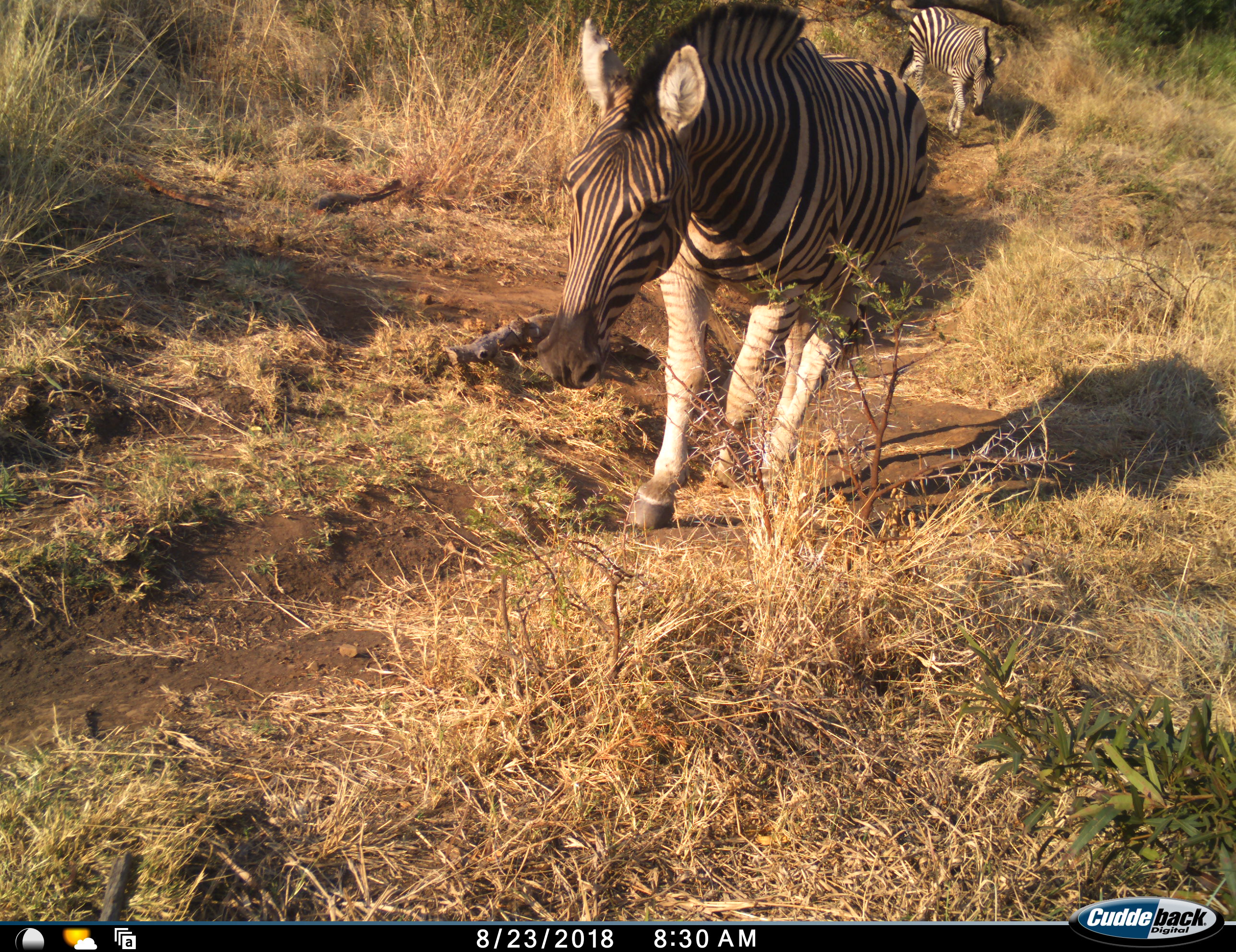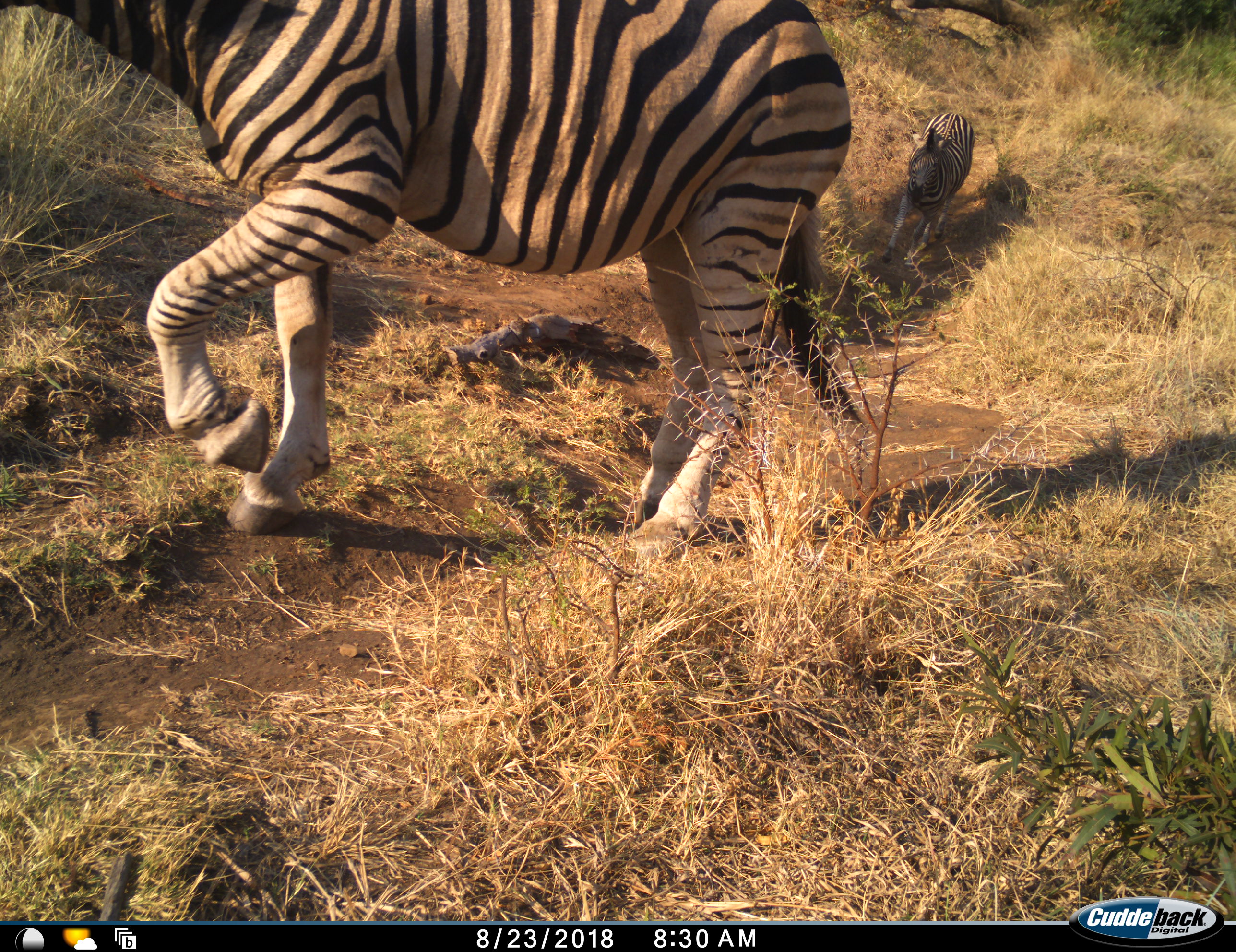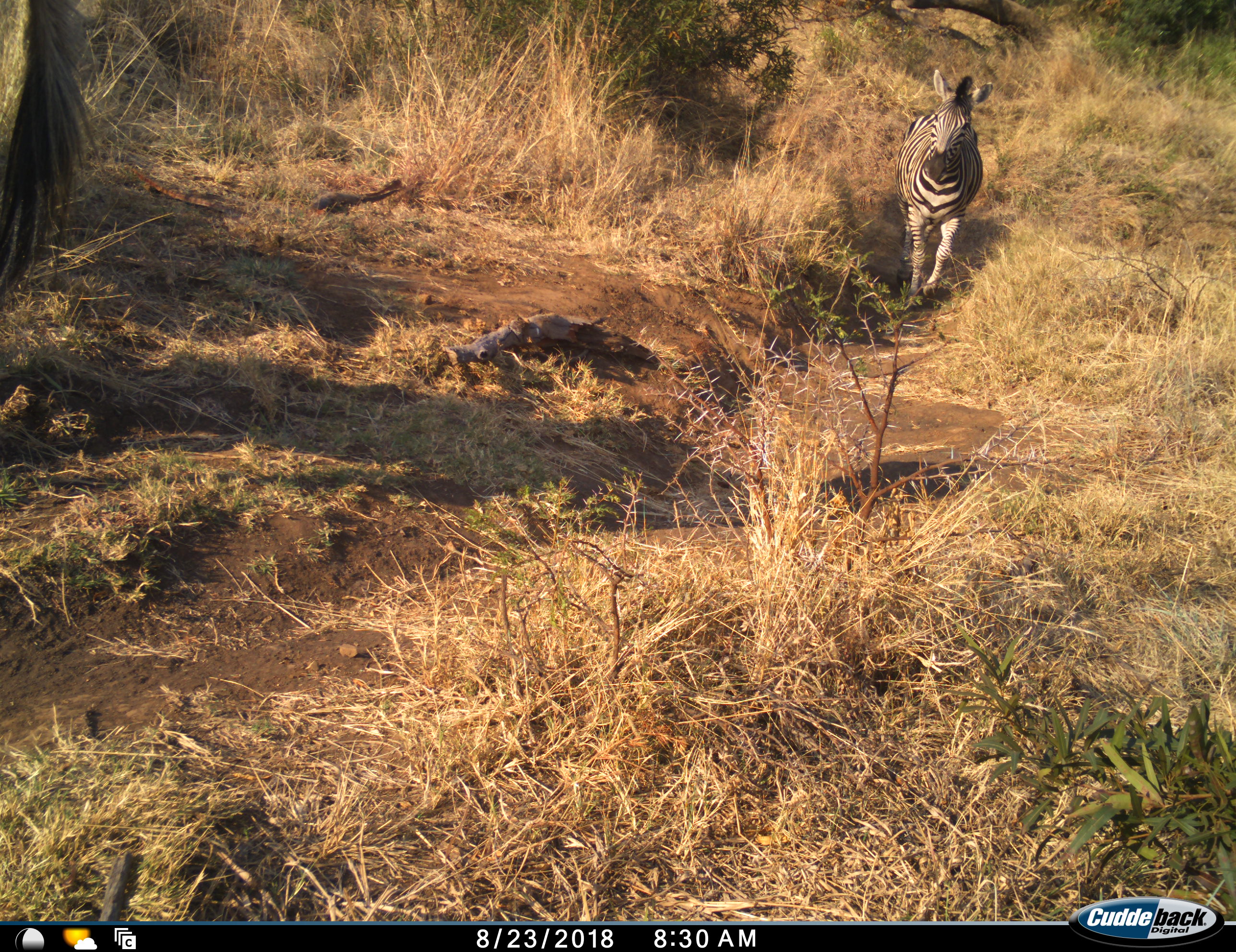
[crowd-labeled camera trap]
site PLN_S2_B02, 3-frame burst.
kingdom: Animalia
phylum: Chordata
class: Mammalia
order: Perissodactyla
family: Equidae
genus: Equus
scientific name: Equus quagga burchellii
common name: burchell's zebra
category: zebraburchells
Zebraburchells (burchell's zebra) (Equus quagga burchellii), count 2. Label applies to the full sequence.